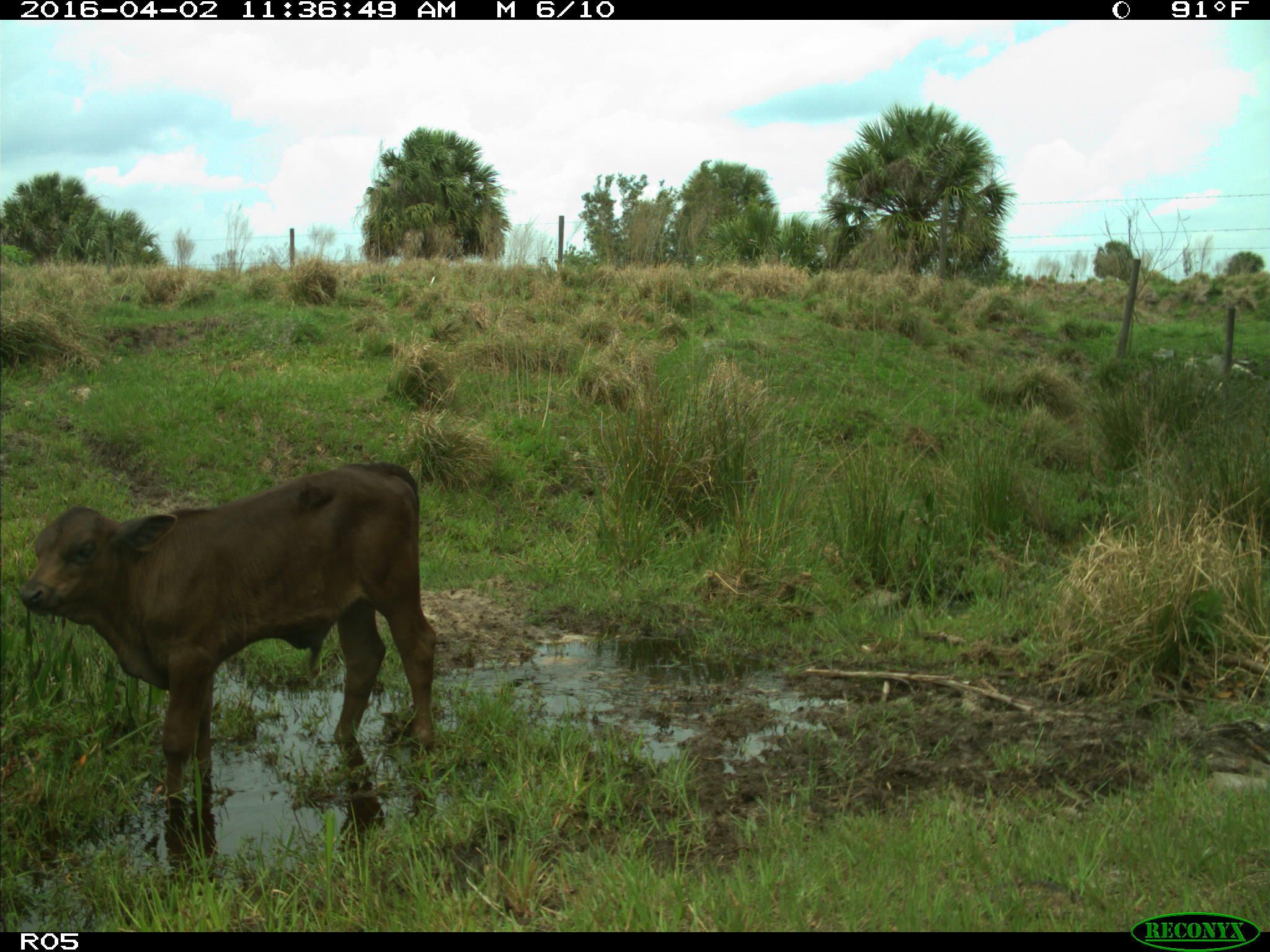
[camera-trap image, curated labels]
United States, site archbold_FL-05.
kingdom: Animalia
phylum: Chordata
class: Mammalia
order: Artiodactyla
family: Bovidae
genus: Bos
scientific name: Bos taurus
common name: domestic cow